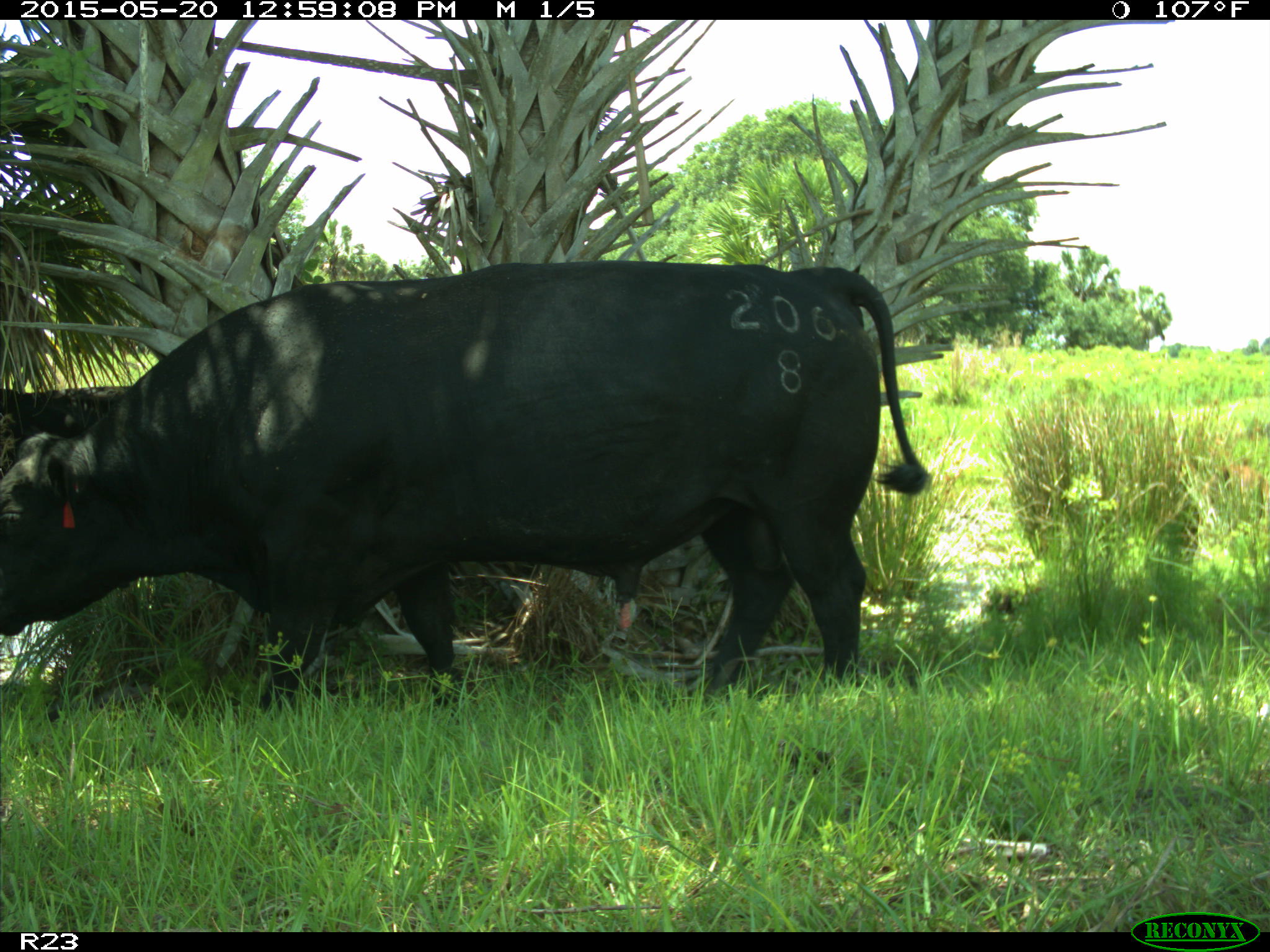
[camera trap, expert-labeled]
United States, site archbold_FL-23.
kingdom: Animalia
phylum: Chordata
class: Mammalia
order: Artiodactyla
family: Bovidae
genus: Bos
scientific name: Bos taurus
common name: domestic cow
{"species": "Bos taurus (domestic cow)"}